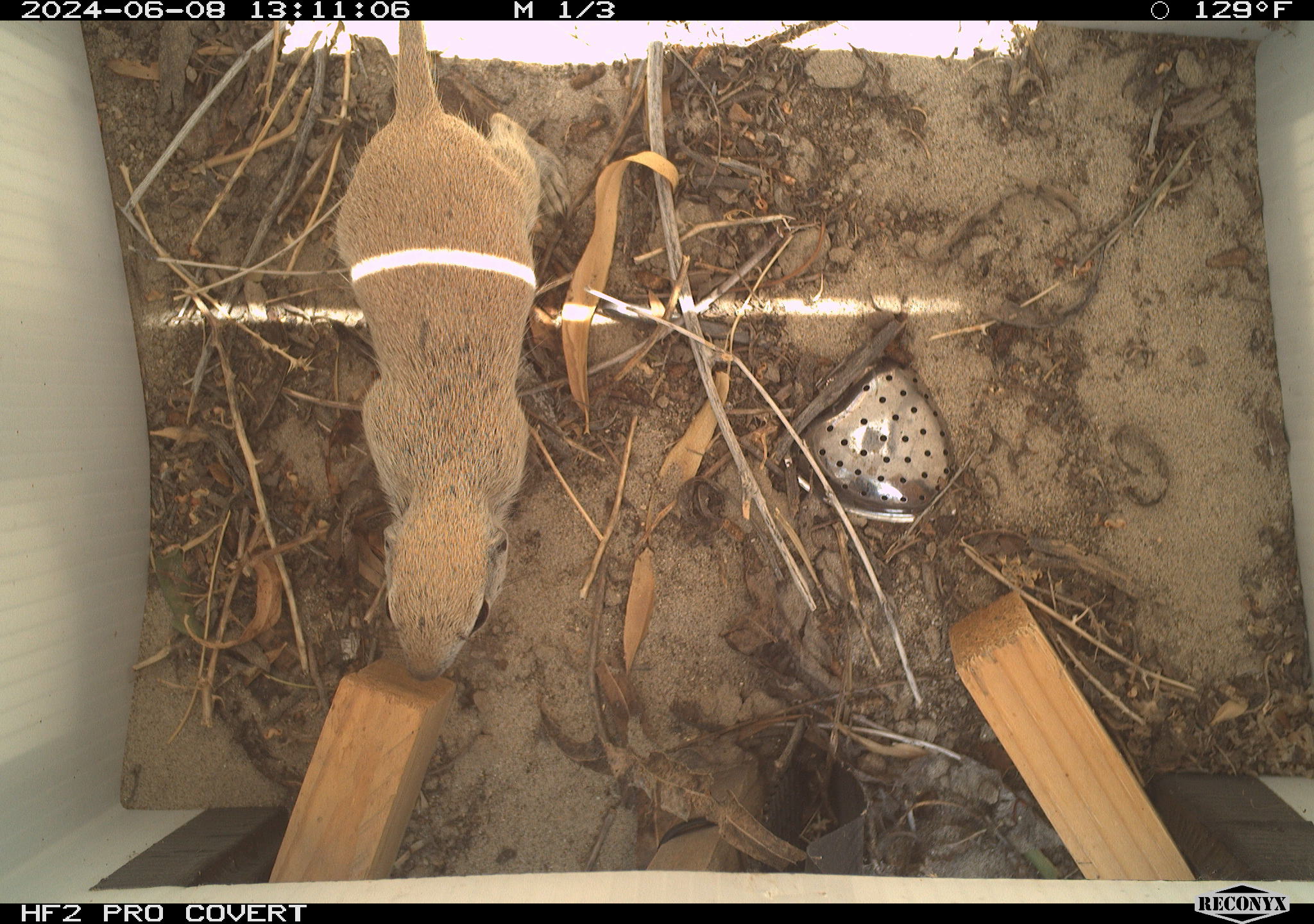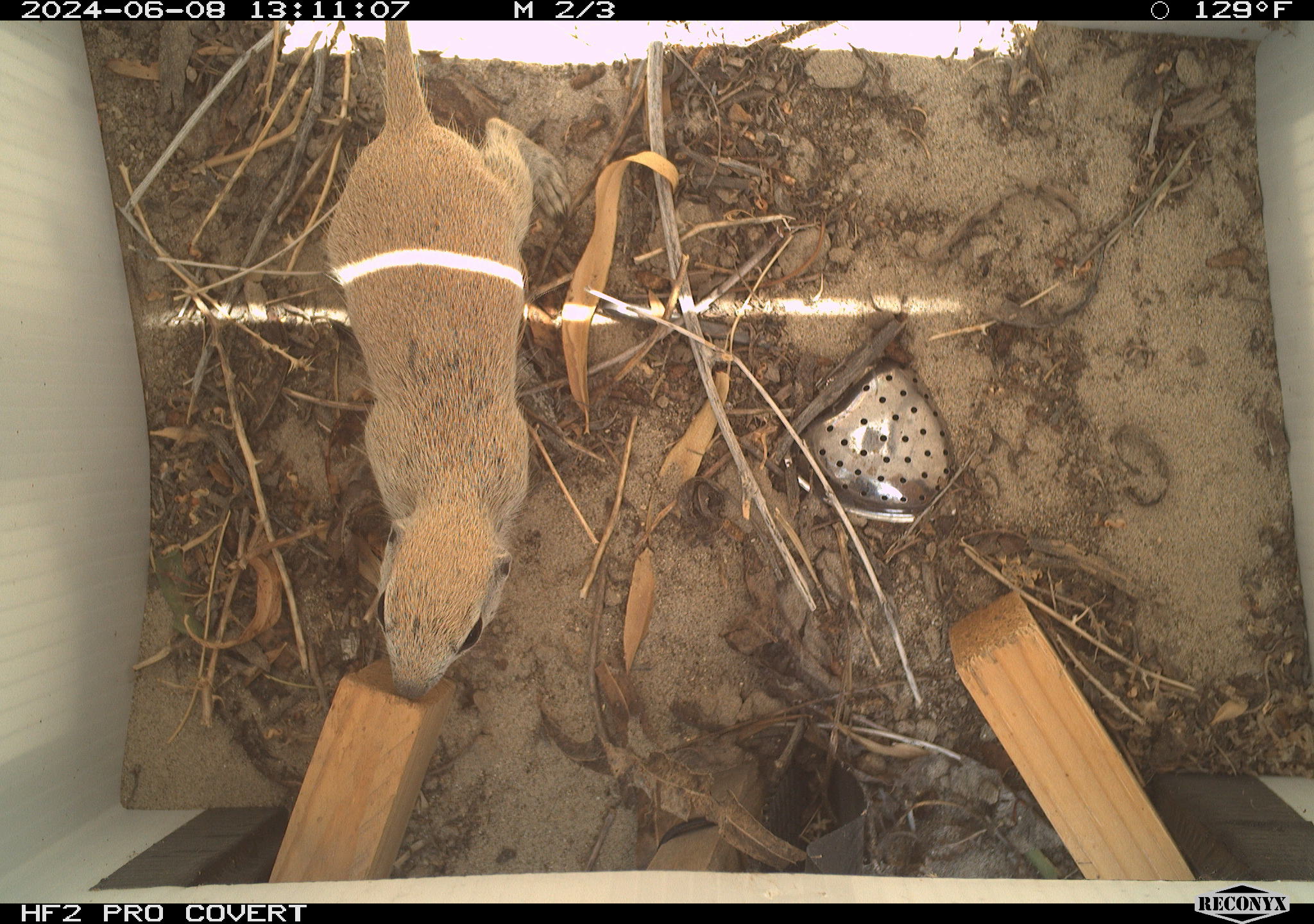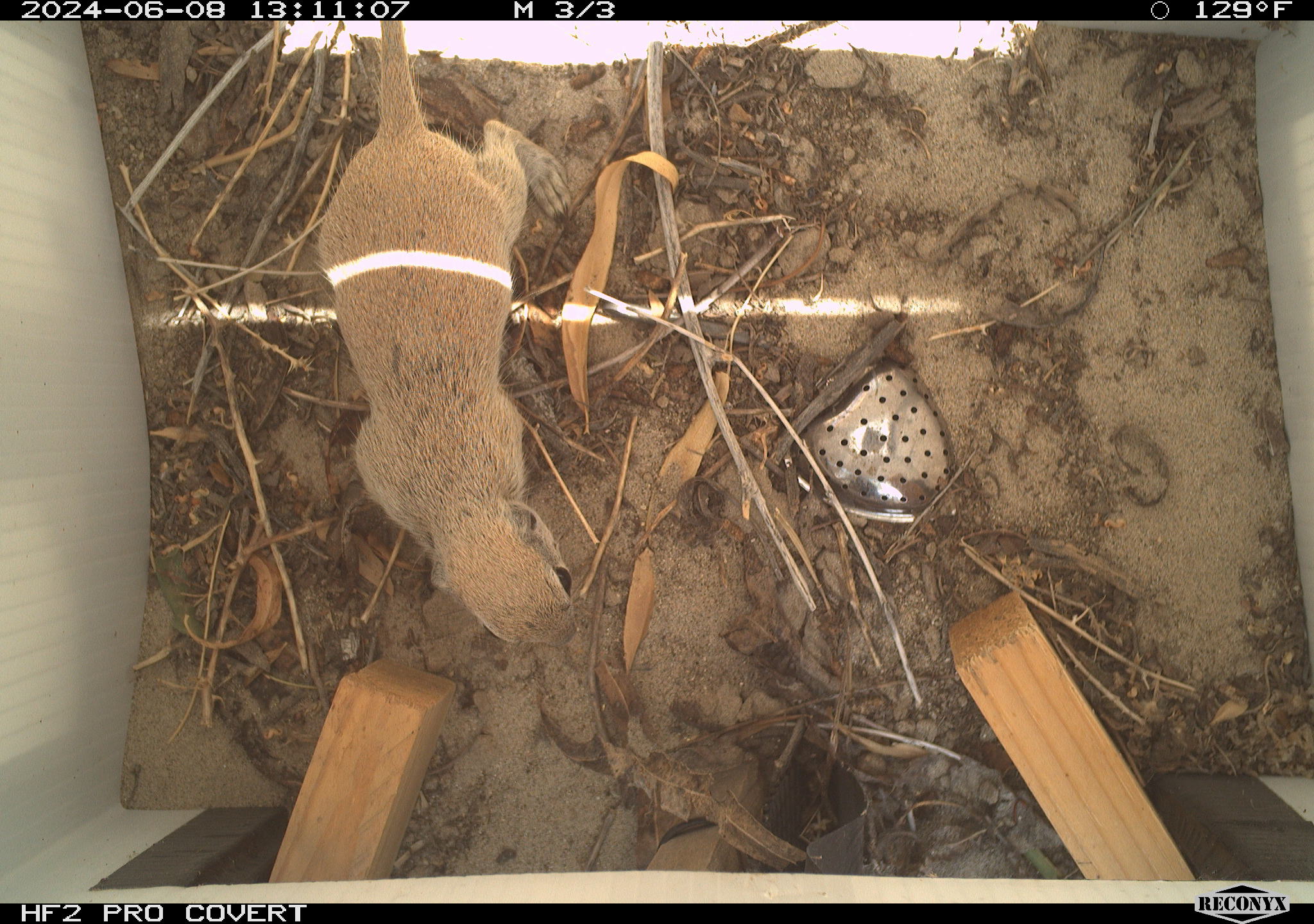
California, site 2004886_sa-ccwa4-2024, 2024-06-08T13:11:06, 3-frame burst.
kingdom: Animalia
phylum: Chordata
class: Mammalia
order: Rodentia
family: Sciuridae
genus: Xerospermophilus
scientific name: Xerospermophilus tereticaudus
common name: round-tailed ground squirrel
Round-tailed ground squirrel (Xerospermophilus tereticaudus).